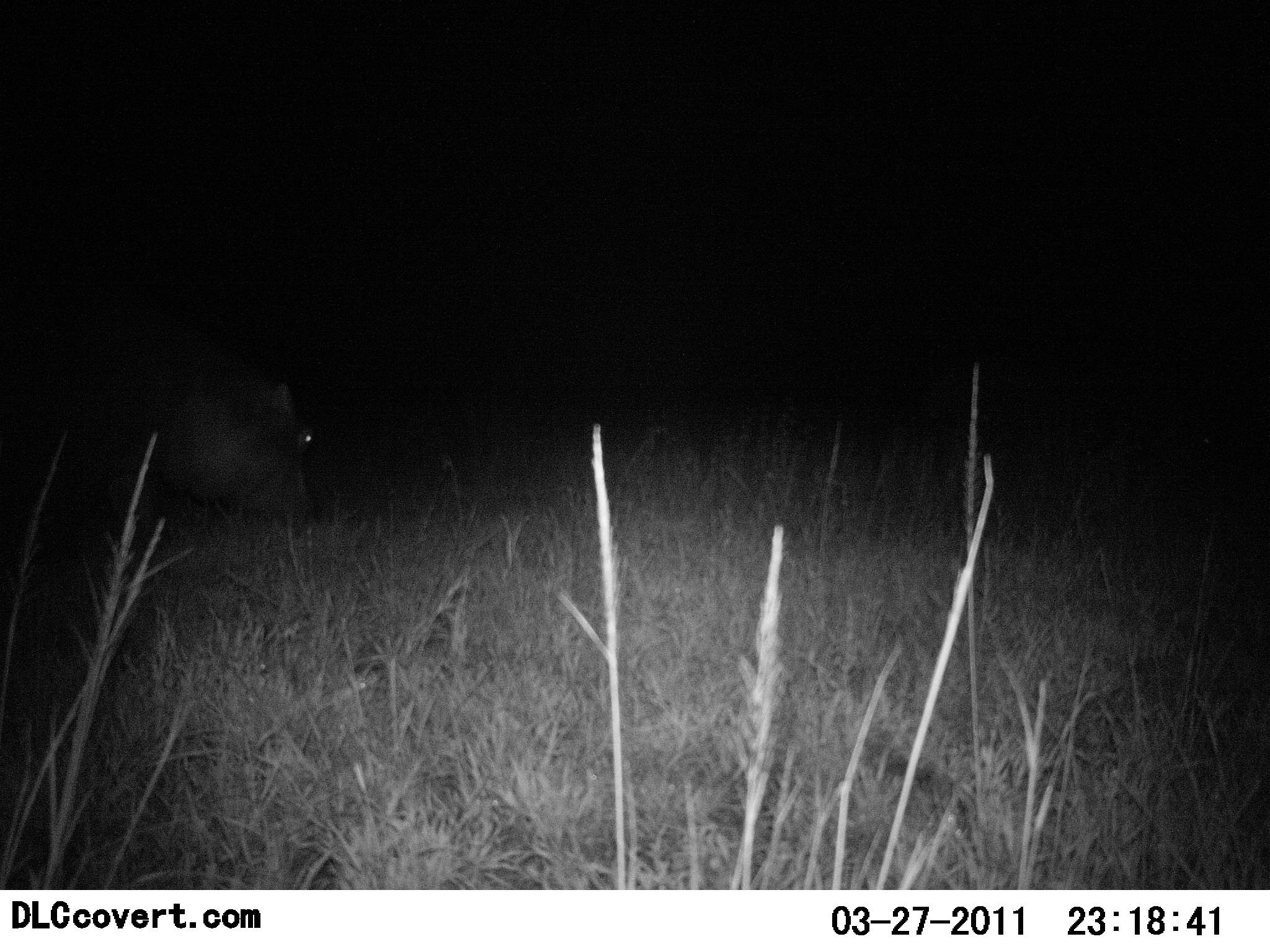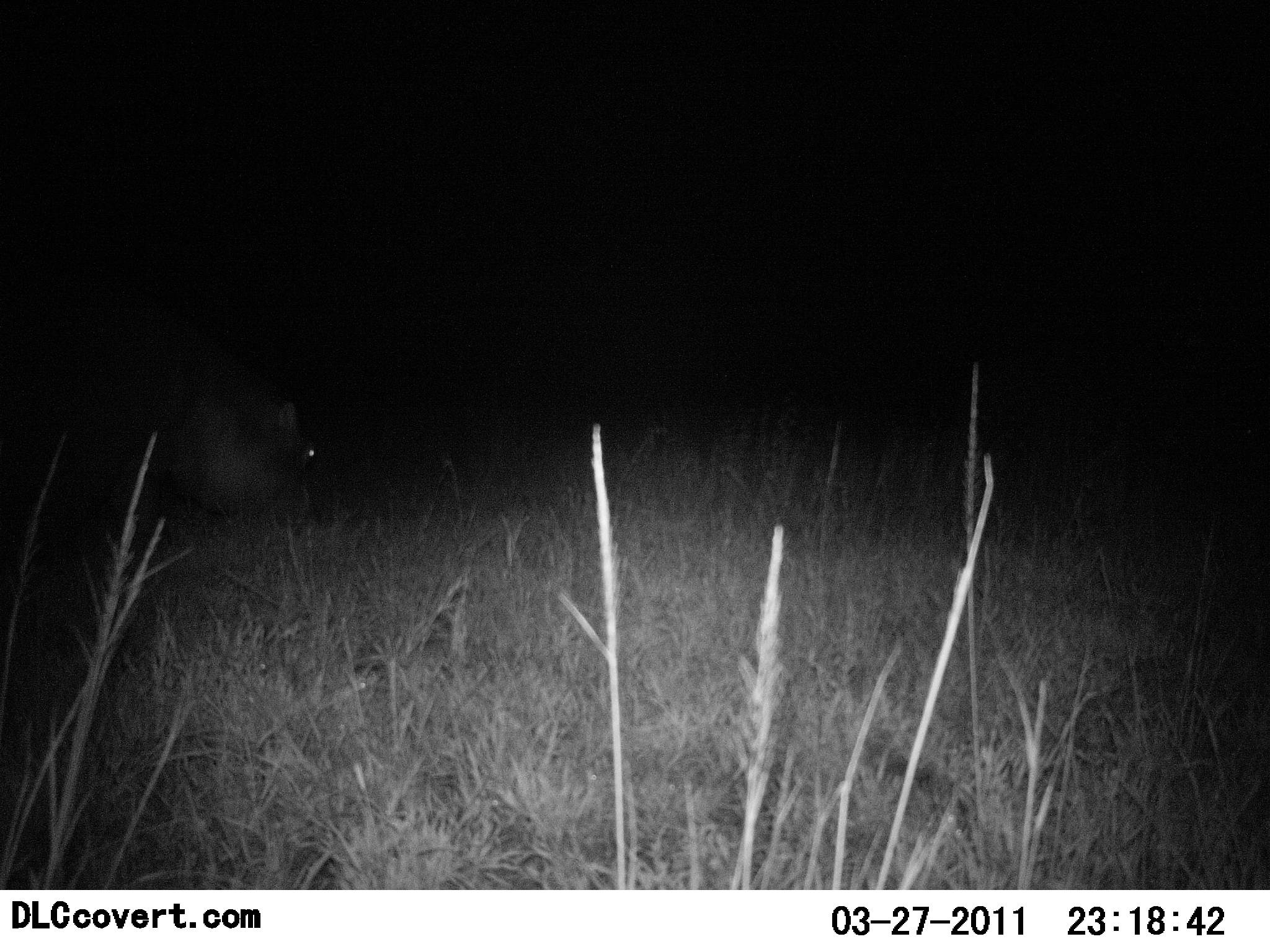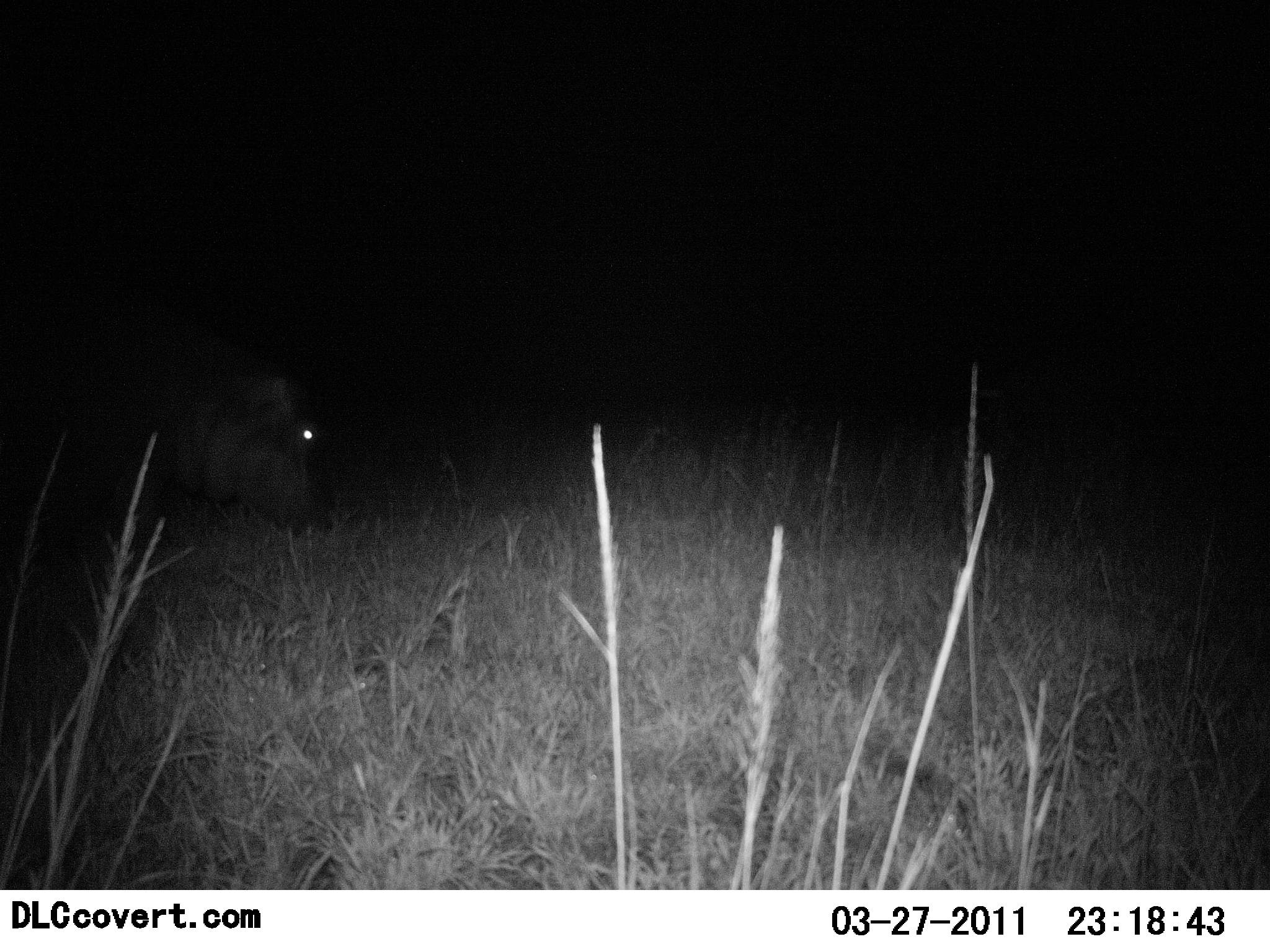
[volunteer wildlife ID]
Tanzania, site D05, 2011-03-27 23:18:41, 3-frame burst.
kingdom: Animalia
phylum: Chordata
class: Mammalia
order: Artiodactyla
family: Hippopotamidae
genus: Hippopotamus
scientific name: Hippopotamus amphibius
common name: hippopotamus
Hippopotamus (Hippopotamus amphibius), count 1. Behavior (volunteer vote fractions): standing 25%, resting 0%, moving 0%, interacting 0%. Young present (vote fraction): 0%. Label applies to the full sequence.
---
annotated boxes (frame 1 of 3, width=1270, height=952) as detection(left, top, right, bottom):
animal: detection(0, 277, 318, 598)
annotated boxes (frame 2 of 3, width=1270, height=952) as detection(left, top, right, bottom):
animal: detection(2, 313, 323, 599)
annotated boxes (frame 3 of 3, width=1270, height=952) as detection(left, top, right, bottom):
animal: detection(0, 295, 329, 572)